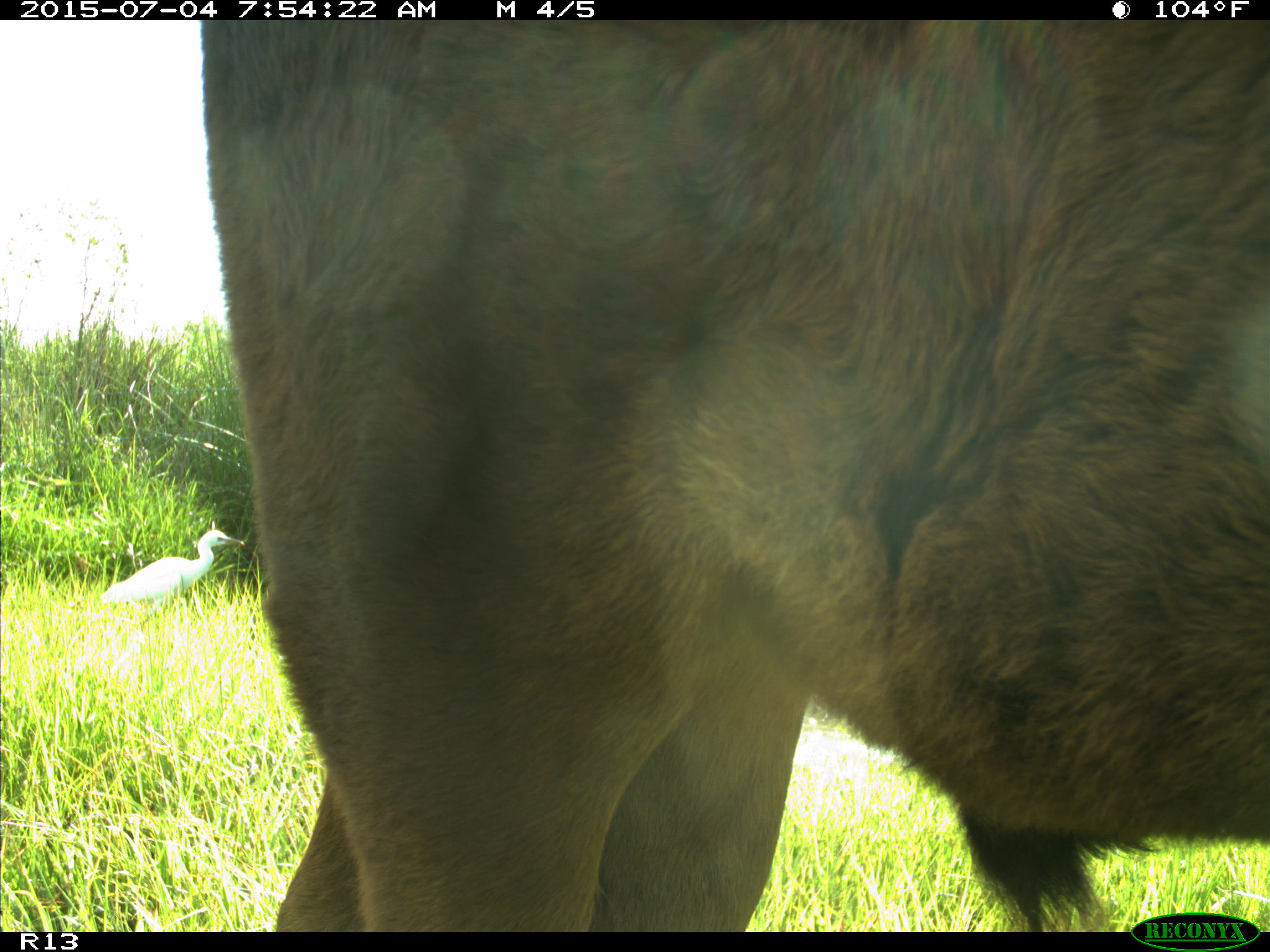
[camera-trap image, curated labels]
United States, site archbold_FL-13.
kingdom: Animalia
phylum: Chordata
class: Mammalia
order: Artiodactyla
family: Bovidae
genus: Bos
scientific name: Bos taurus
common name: domestic cow